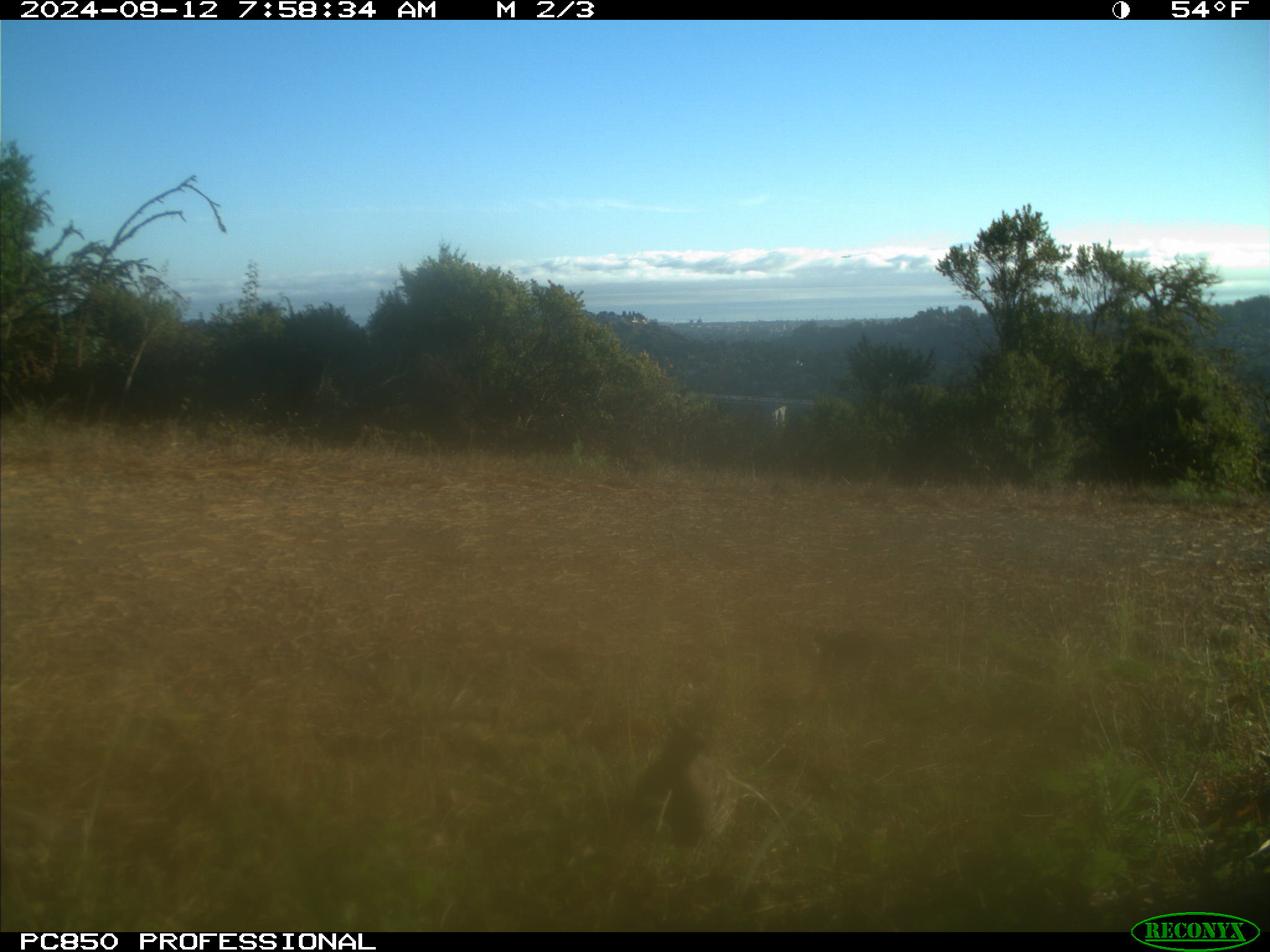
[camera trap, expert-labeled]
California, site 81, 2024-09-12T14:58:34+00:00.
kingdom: Animalia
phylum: Chordata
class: Aves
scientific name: Aves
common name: bird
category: unknown bird